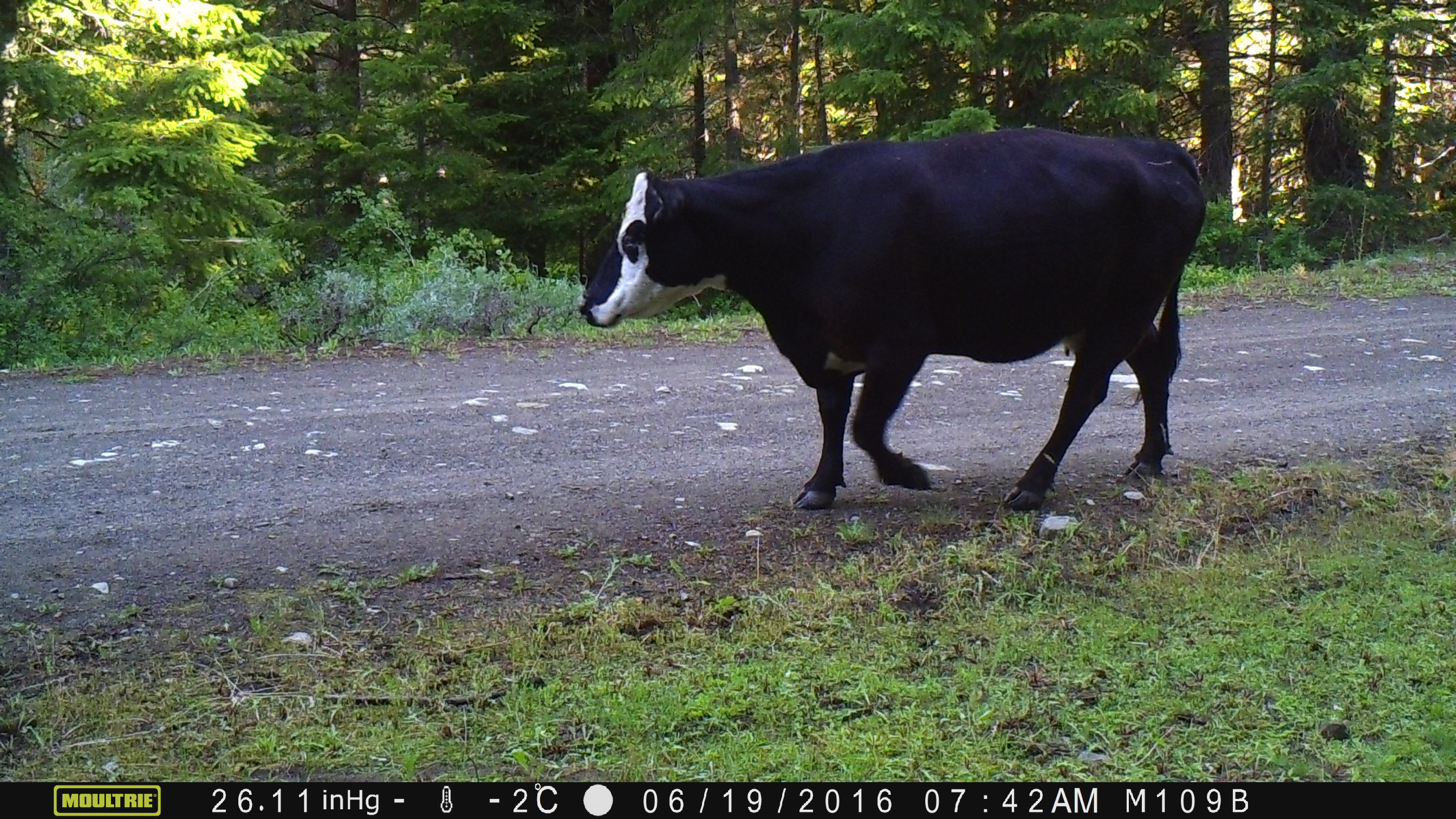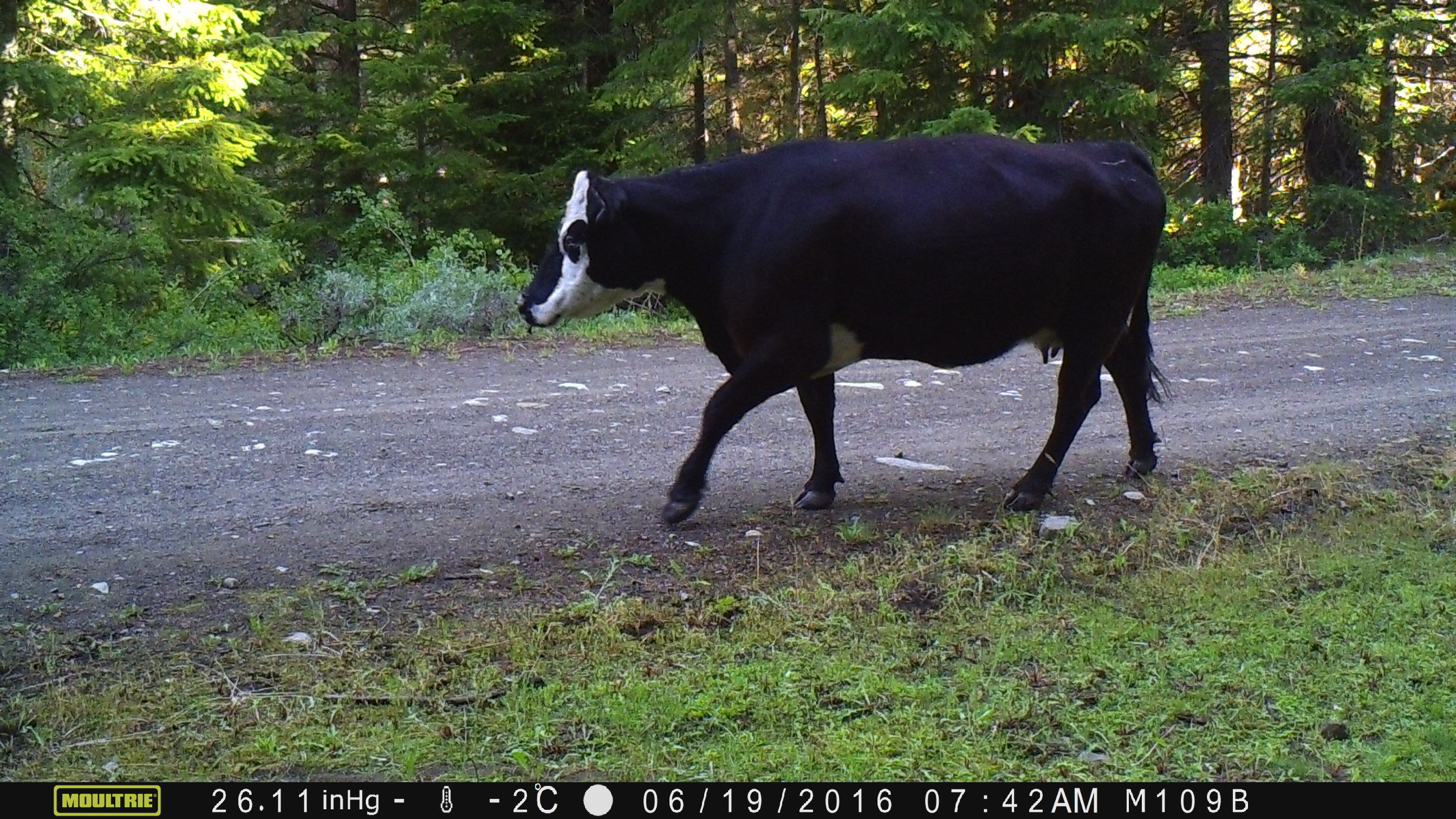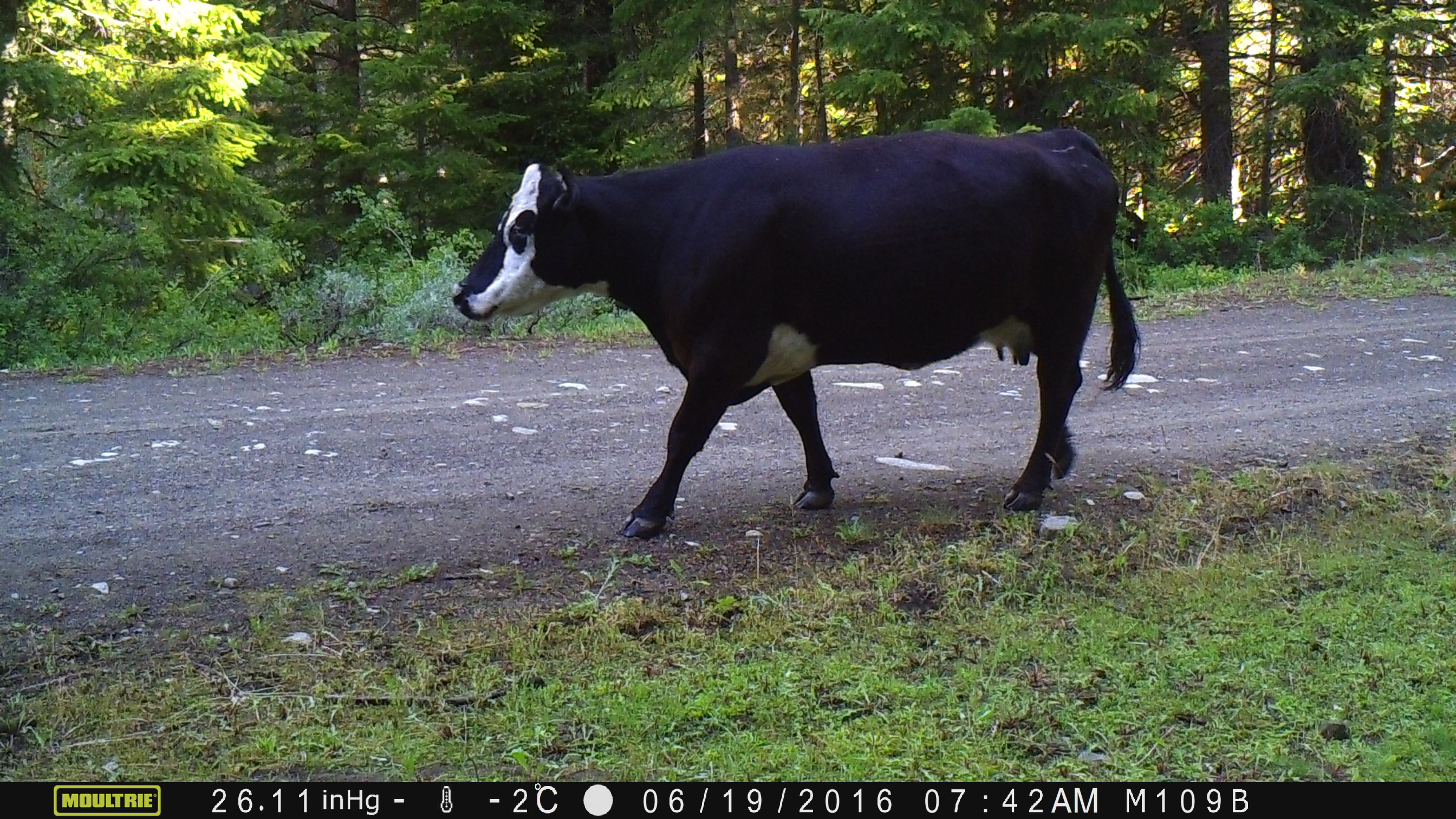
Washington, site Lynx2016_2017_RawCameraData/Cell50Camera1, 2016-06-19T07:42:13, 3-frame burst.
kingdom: Animalia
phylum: Chordata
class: Mammalia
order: Artiodactyla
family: Bovidae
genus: Bos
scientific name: Bos taurus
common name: domestic cattle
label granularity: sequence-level